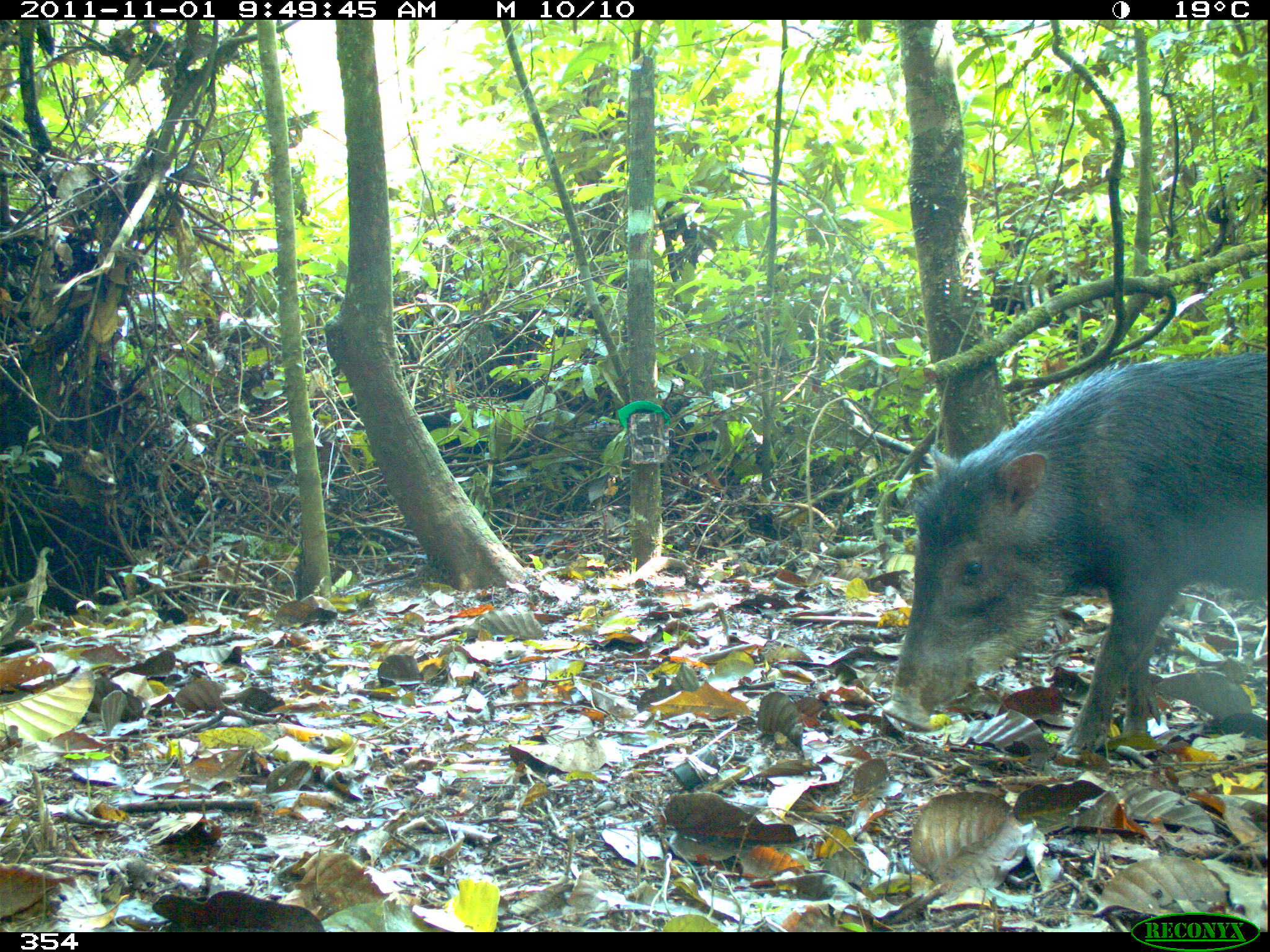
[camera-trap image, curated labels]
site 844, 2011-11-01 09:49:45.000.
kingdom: Animalia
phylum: Chordata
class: Mammalia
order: Artiodactyla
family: Tayassuidae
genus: Tayassu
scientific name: Tayassu pecari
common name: white-lipped peccary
Tayassu pecari (white-lipped peccary).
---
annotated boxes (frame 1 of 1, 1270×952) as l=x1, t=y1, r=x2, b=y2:
tayassu pecari: l=881, t=350, r=1270, b=762